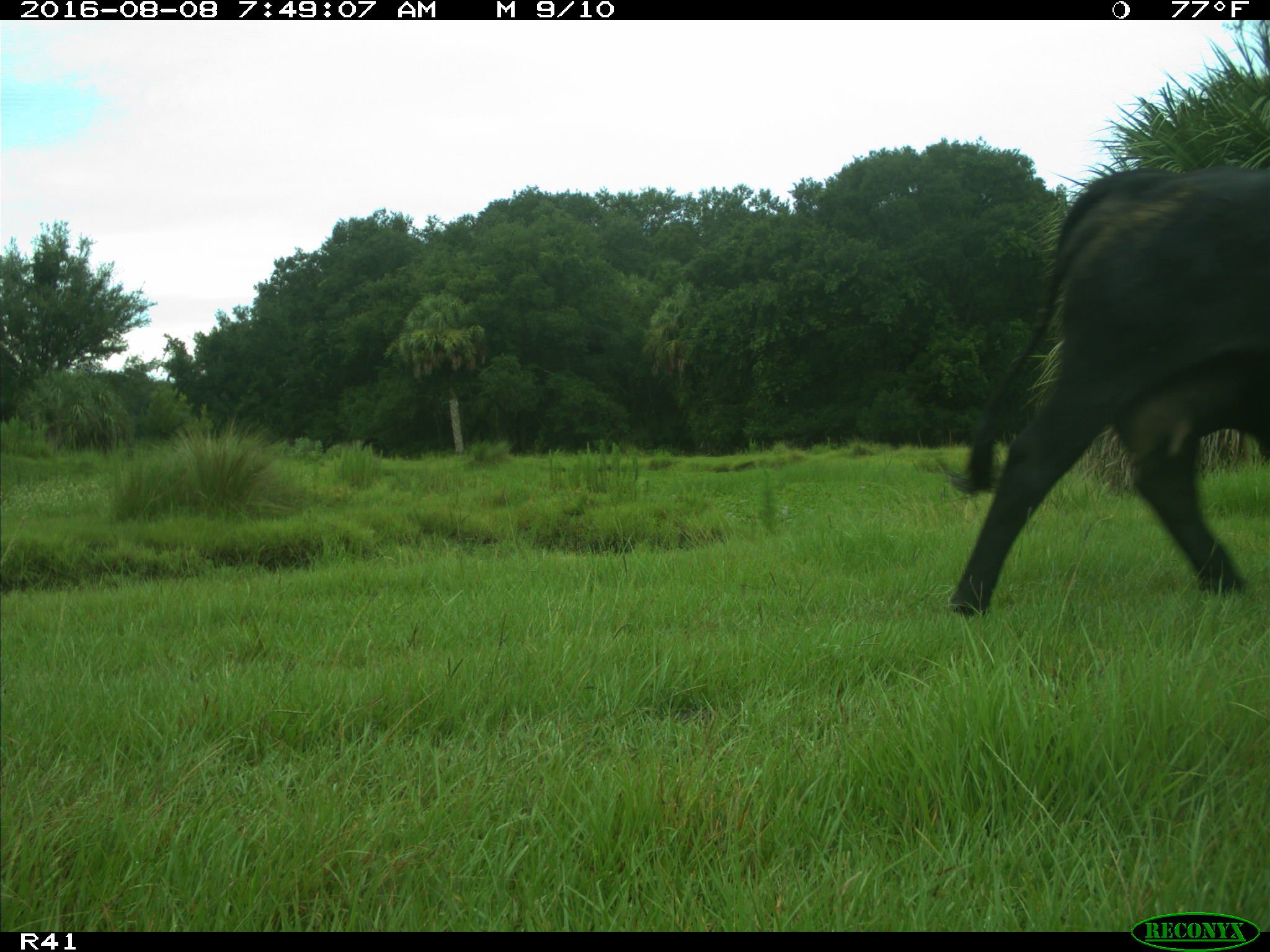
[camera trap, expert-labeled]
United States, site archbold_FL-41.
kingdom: Animalia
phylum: Chordata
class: Mammalia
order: Artiodactyla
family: Bovidae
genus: Bos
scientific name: Bos taurus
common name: domestic cow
Bos taurus (domestic cow).